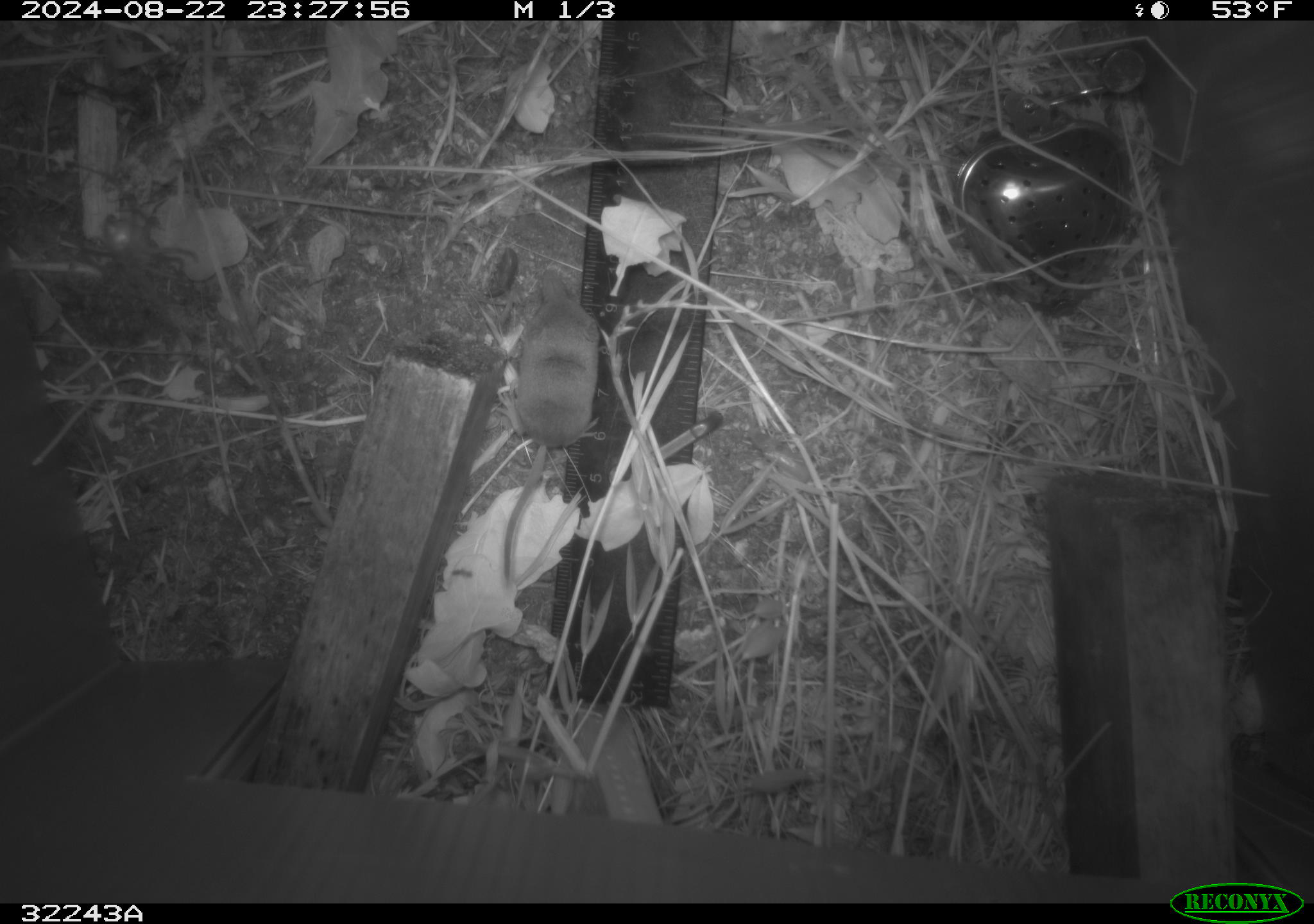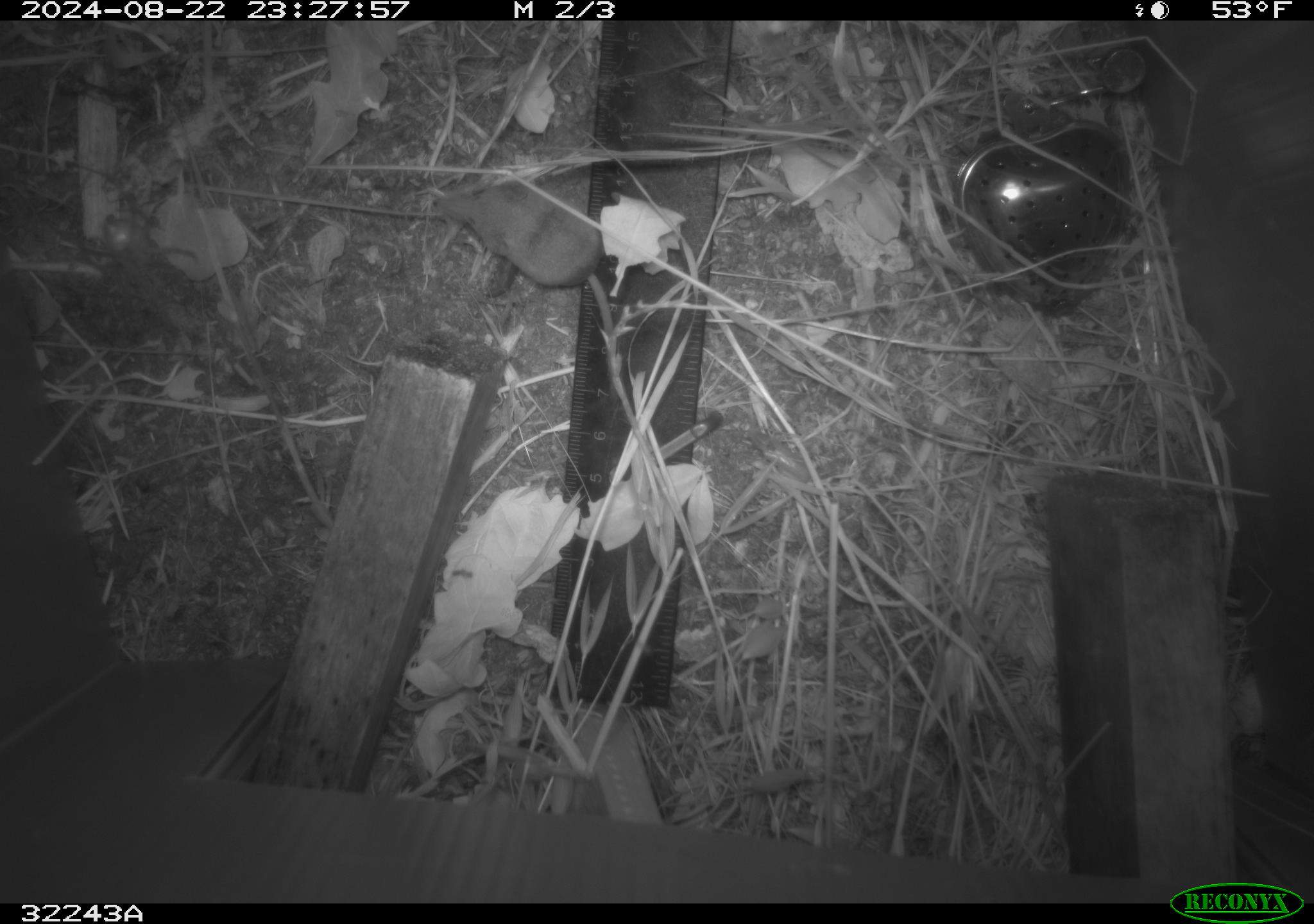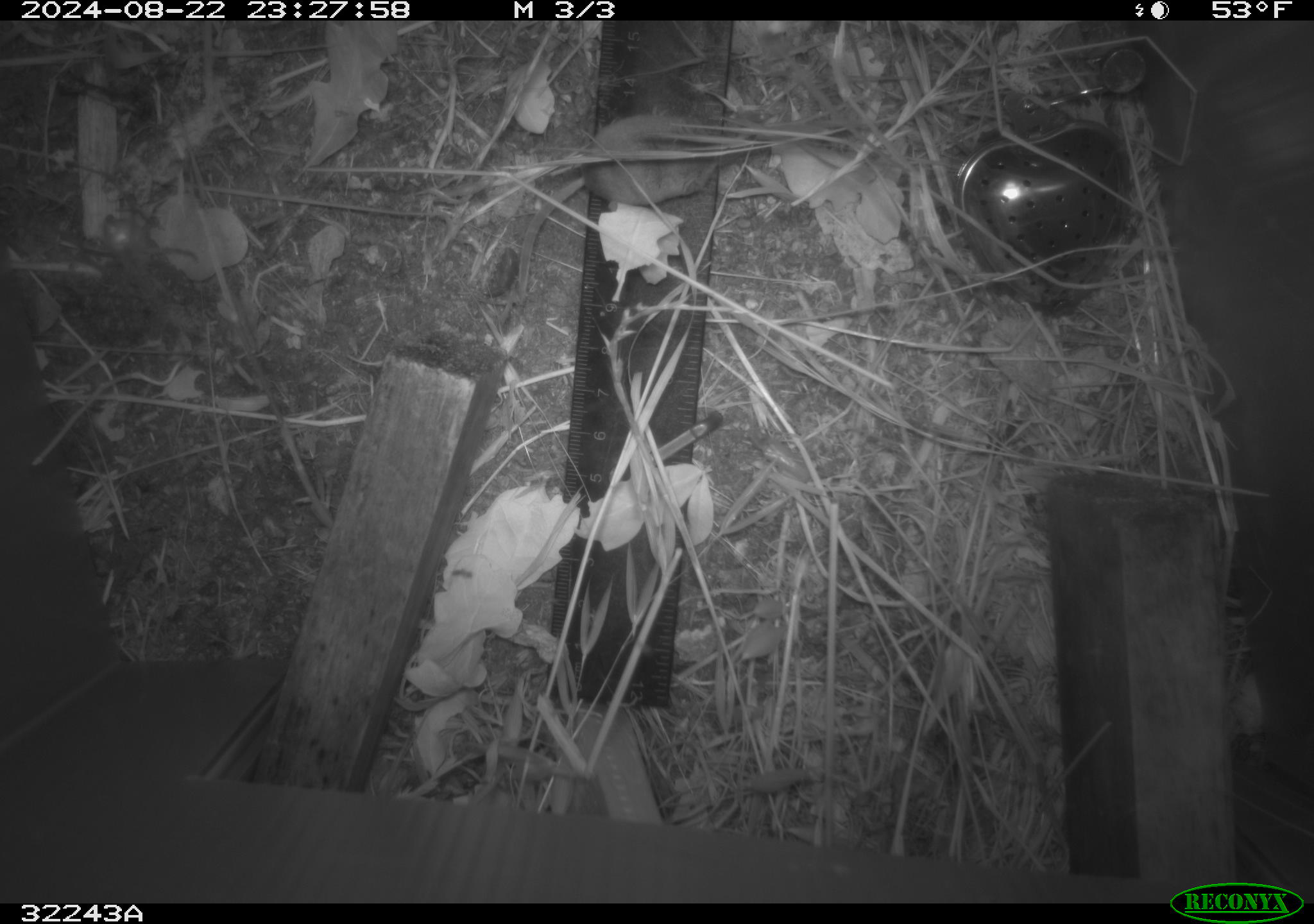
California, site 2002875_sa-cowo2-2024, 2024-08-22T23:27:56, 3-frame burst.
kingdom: Animalia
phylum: Chordata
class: Mammalia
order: Eulipotyphla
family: Soricidae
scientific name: Soricidae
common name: shrews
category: soricidae family